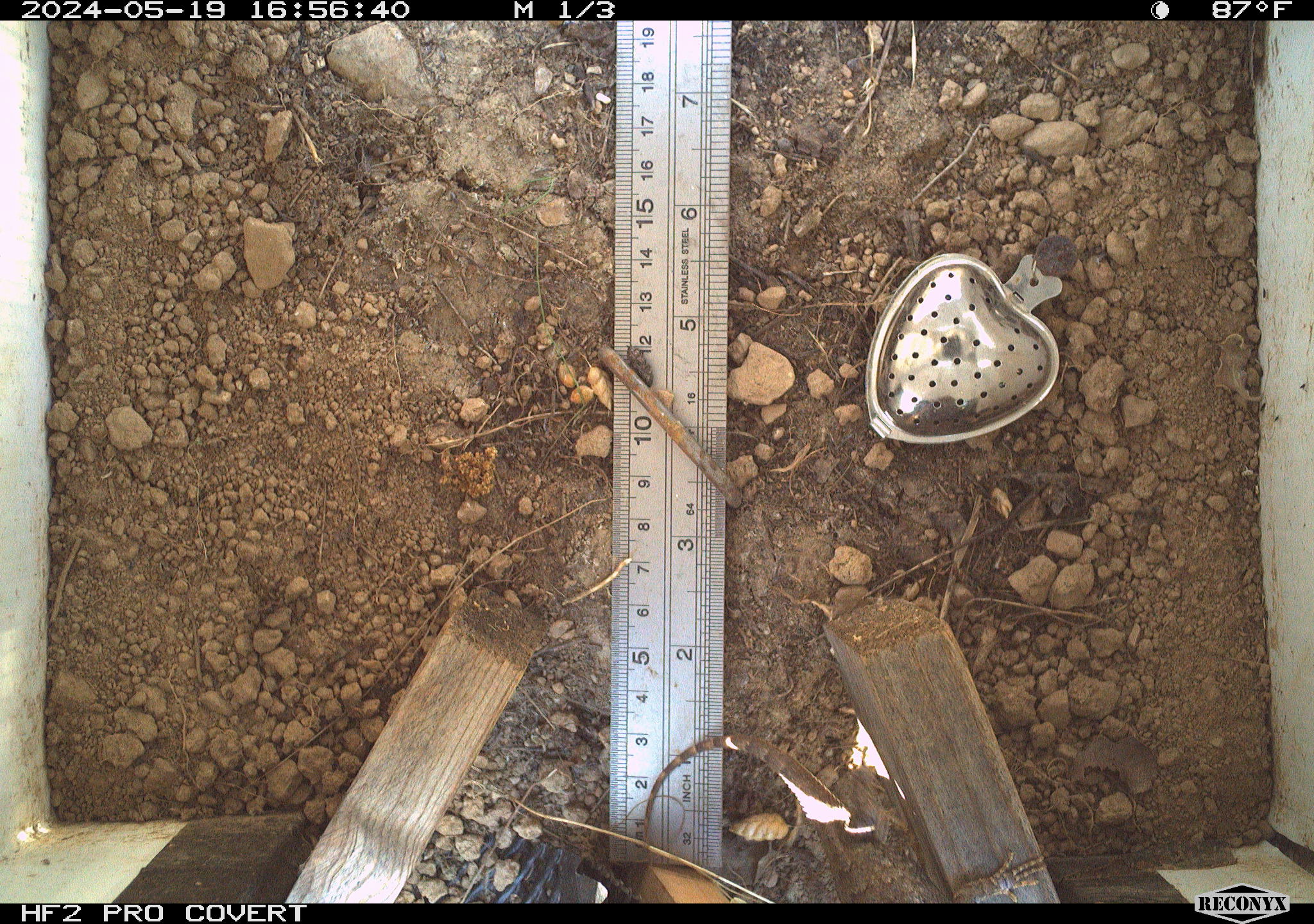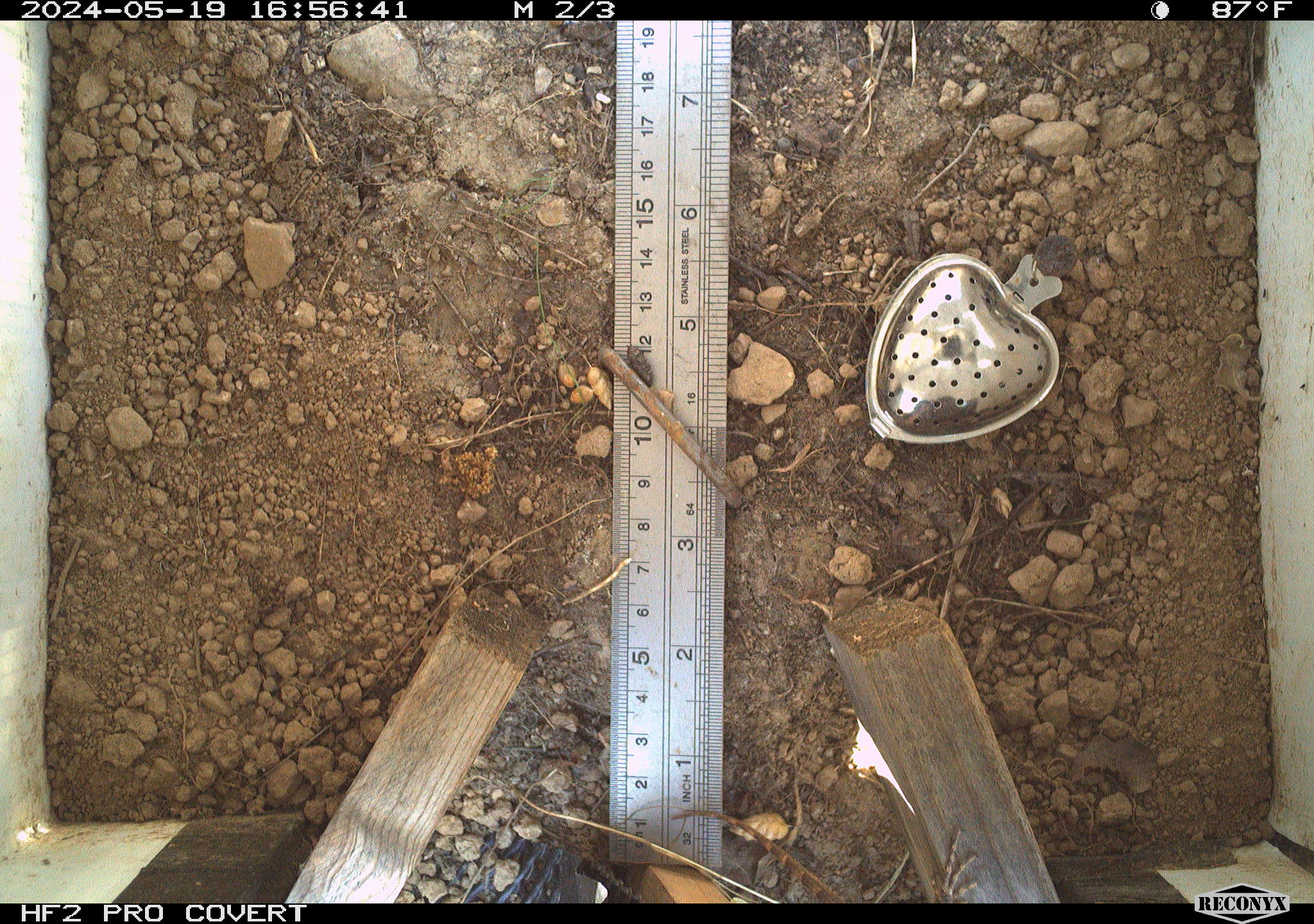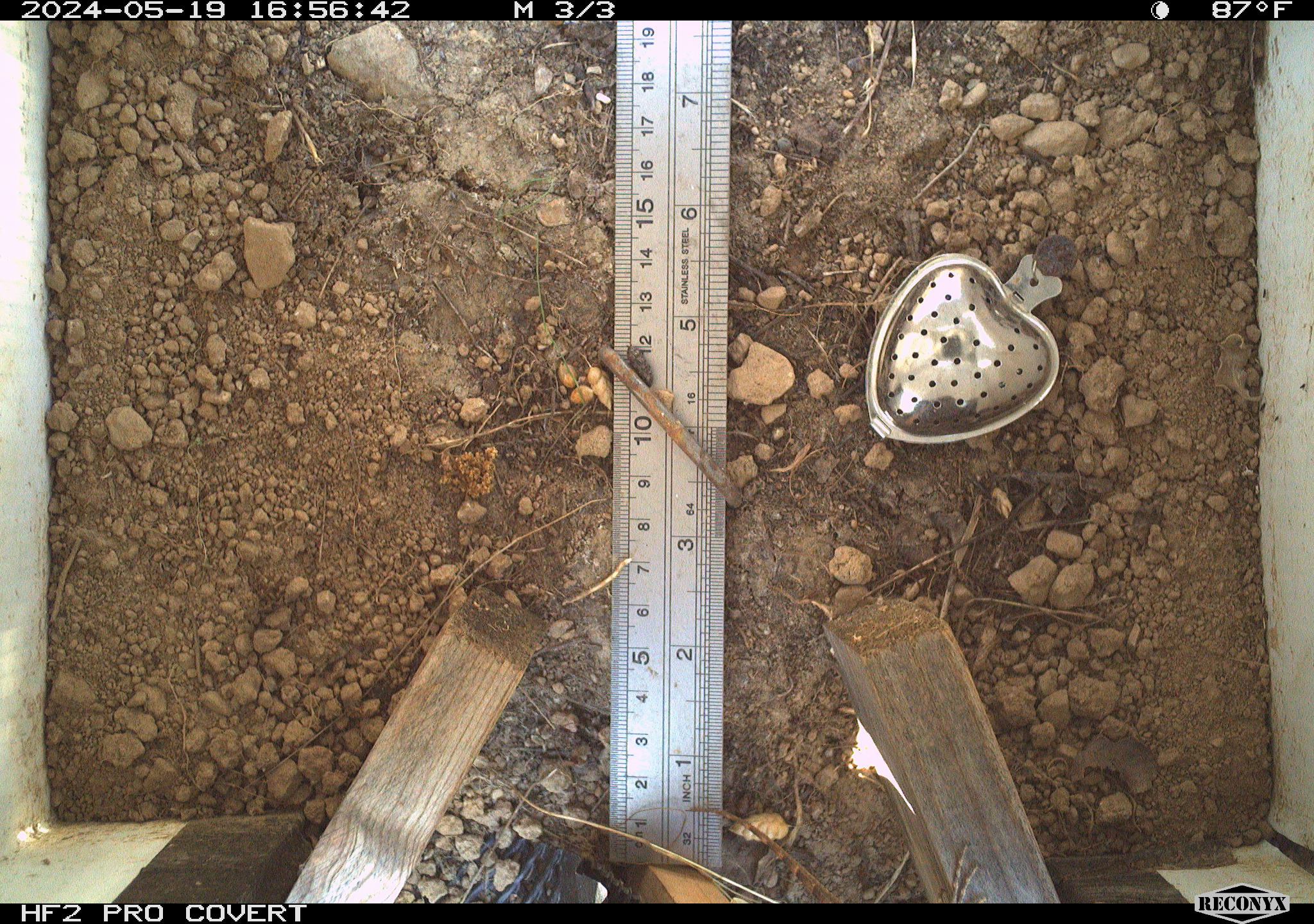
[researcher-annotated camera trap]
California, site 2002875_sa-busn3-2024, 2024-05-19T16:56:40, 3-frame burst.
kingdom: Animalia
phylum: Chordata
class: Reptilia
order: Squamata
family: Phrynosomatidae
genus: Sceloporus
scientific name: Sceloporus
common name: spiny lizards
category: sceloporus species